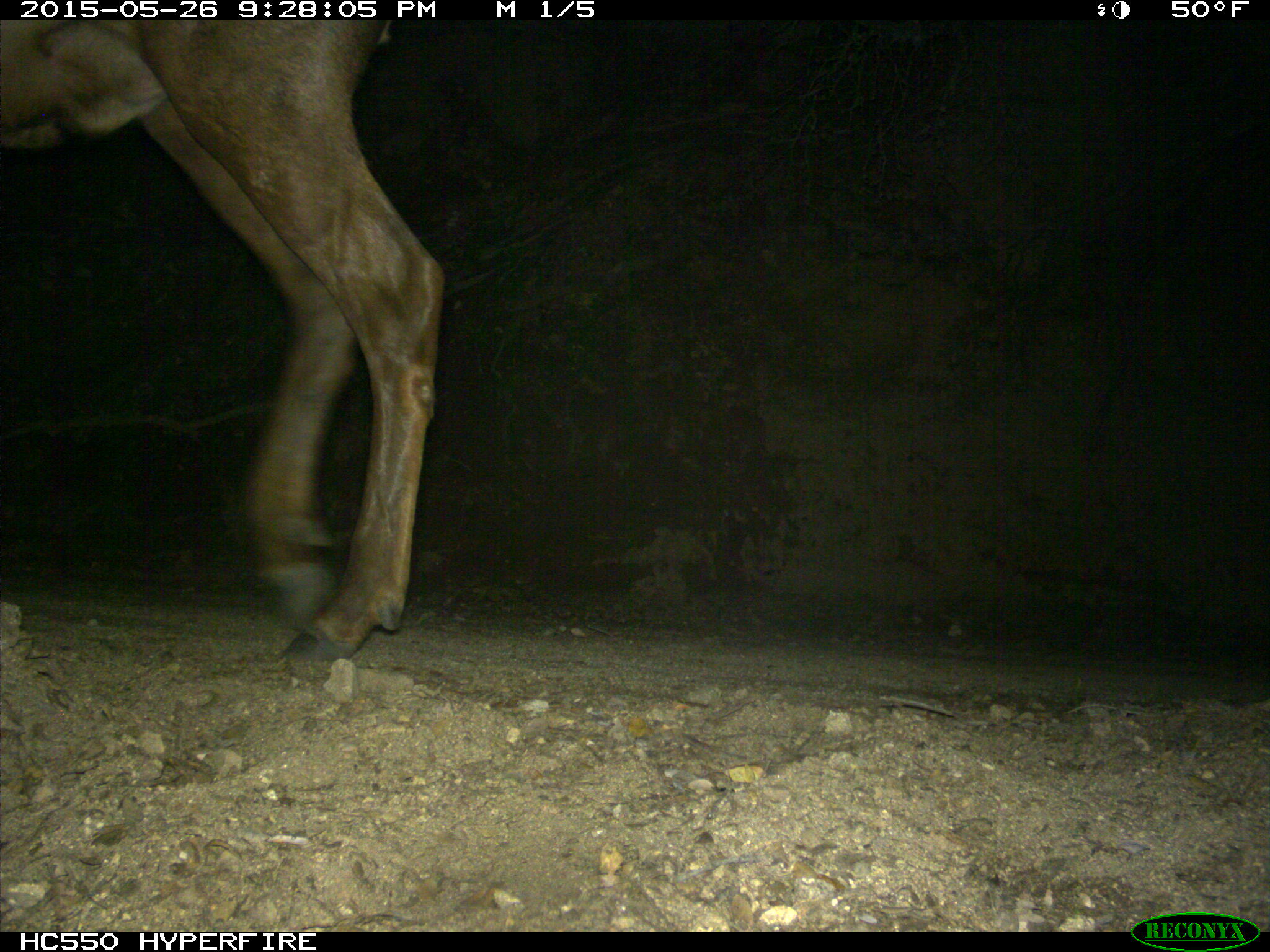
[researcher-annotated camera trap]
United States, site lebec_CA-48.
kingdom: Animalia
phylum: Chordata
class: Mammalia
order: Artiodactyla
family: Cervidae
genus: Cervus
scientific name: Cervus canadensis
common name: elk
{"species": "Cervus canadensis (elk)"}